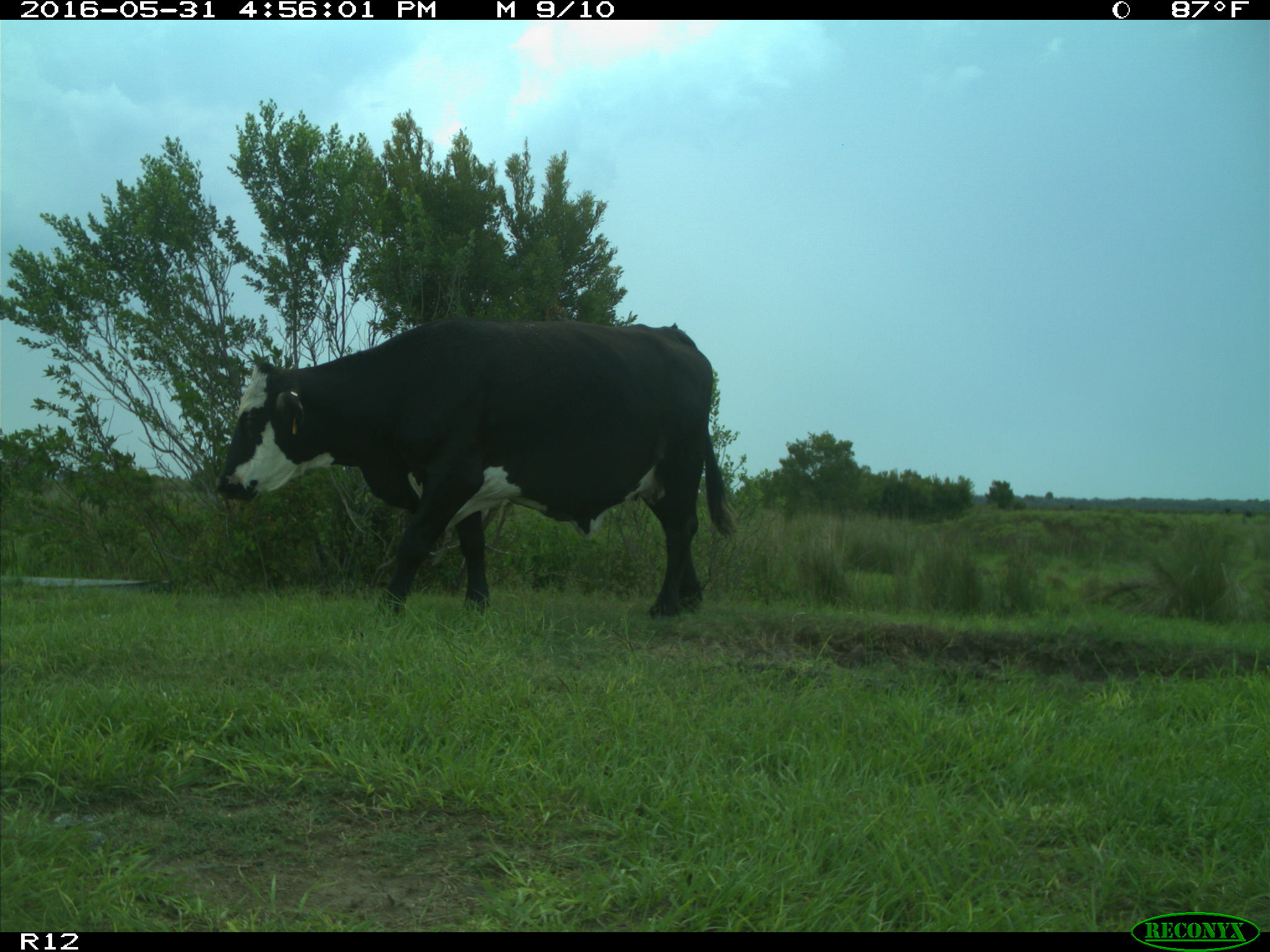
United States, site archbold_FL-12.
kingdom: Animalia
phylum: Chordata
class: Mammalia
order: Artiodactyla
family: Bovidae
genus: Bos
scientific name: Bos taurus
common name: domestic cow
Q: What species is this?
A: Bos taurus (domestic cow).